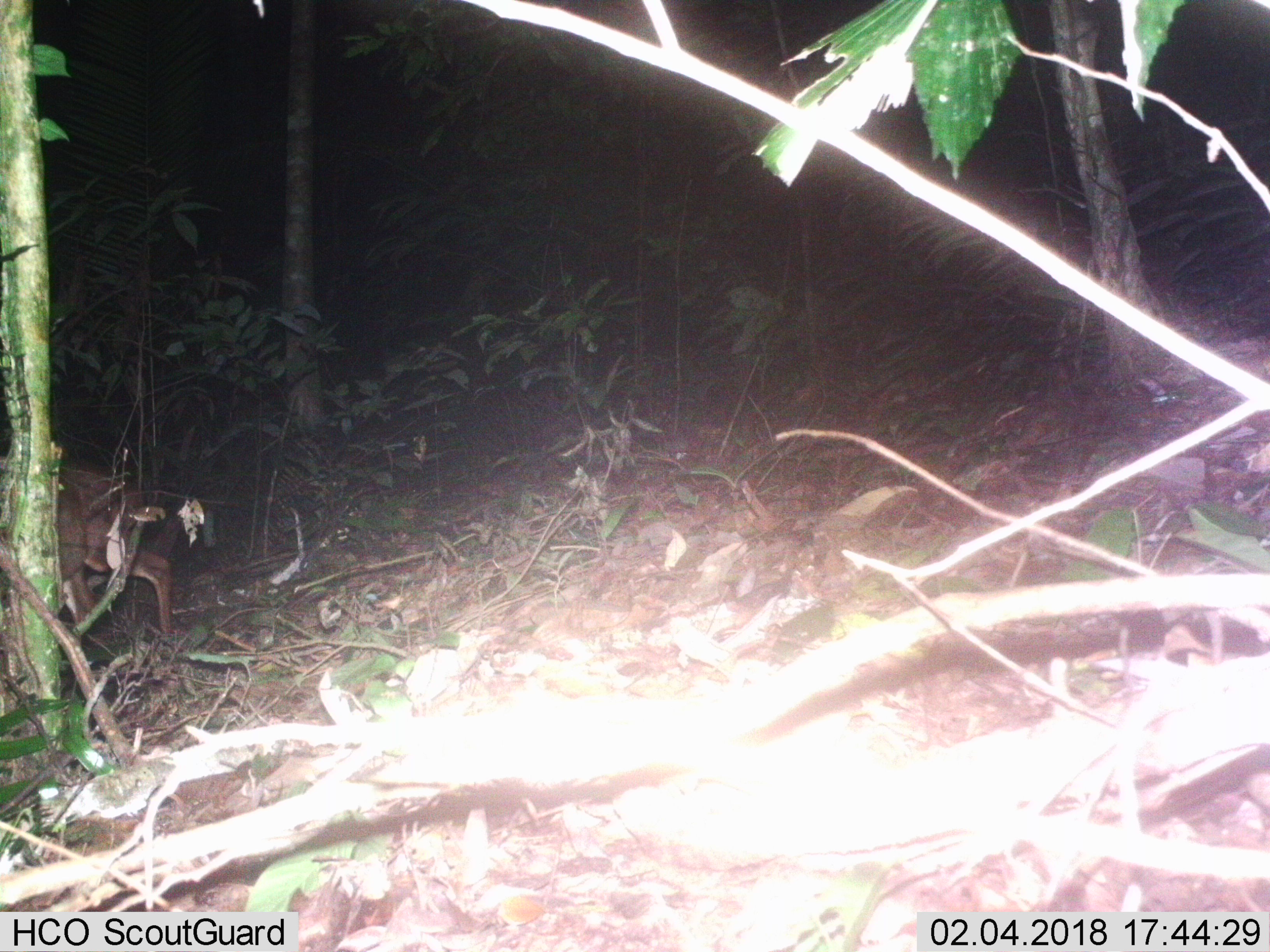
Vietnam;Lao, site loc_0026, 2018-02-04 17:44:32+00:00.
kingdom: Animalia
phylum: Chordata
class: Mammalia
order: Artiodactyla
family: Cervidae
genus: Muntiacus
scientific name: Muntiacus vuquangensis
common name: large-antlered muntjac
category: large antlered muntjac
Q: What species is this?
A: Large antlered muntjac (large-antlered muntjac) (Muntiacus vuquangensis).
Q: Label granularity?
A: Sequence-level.